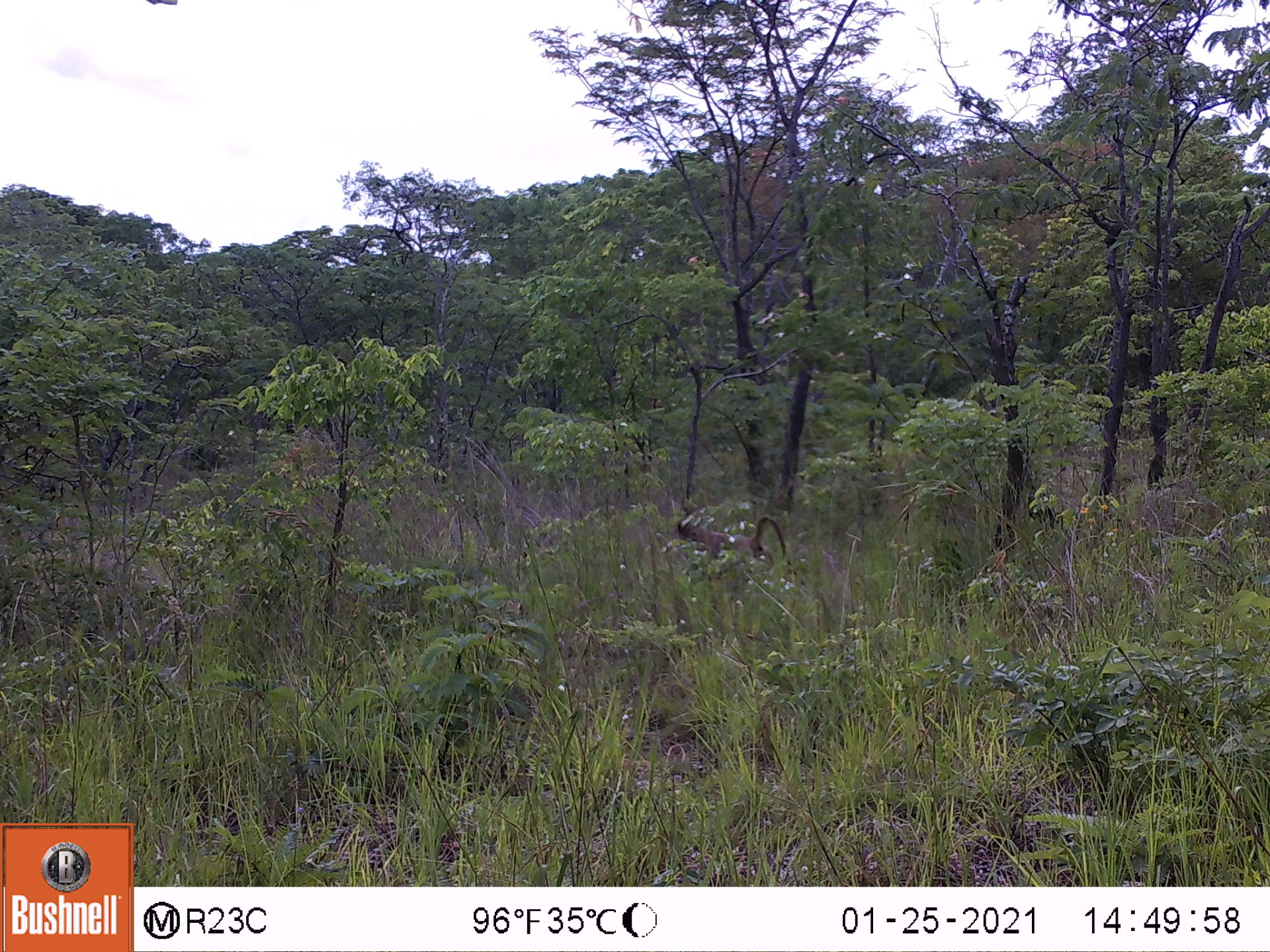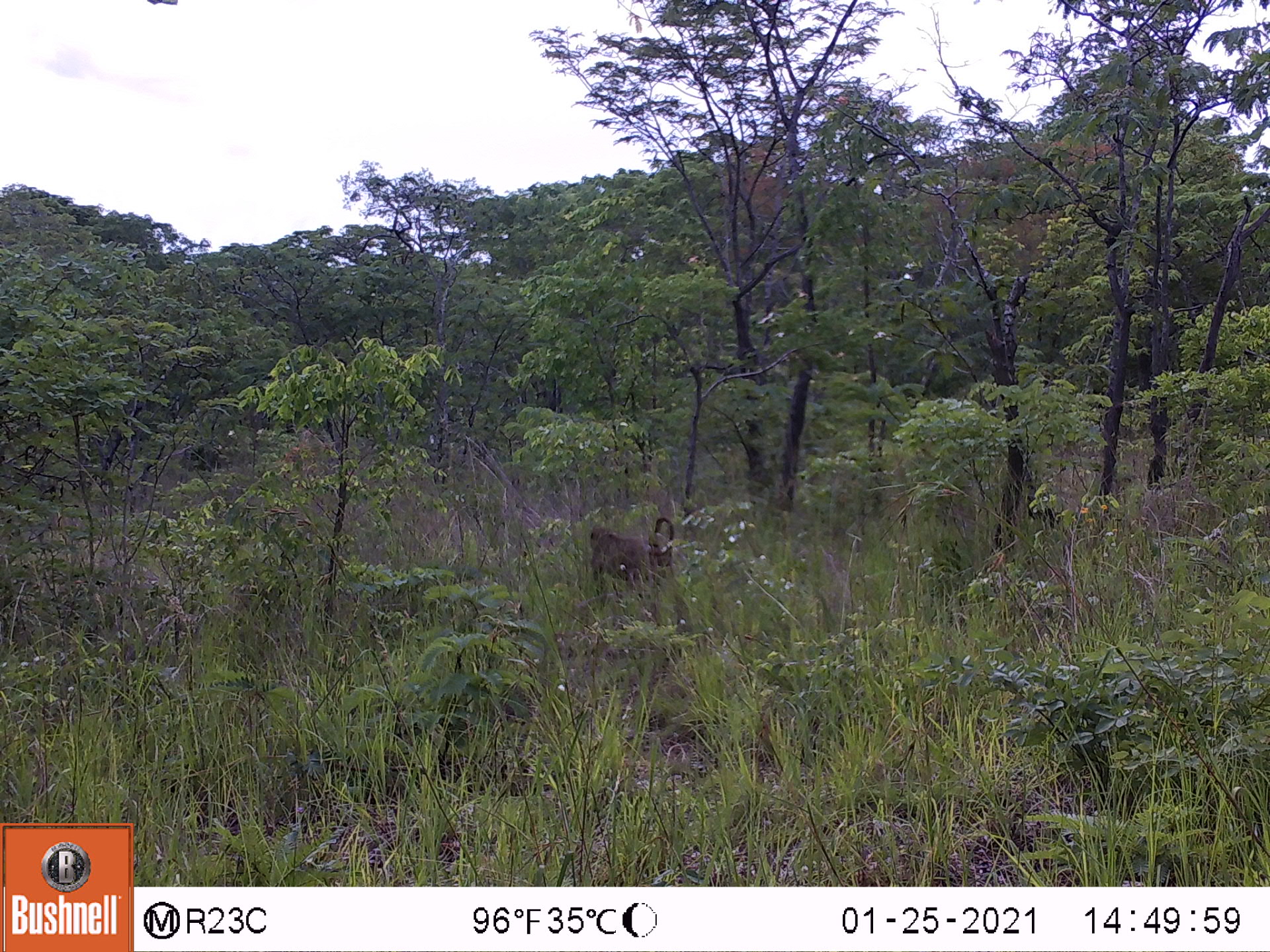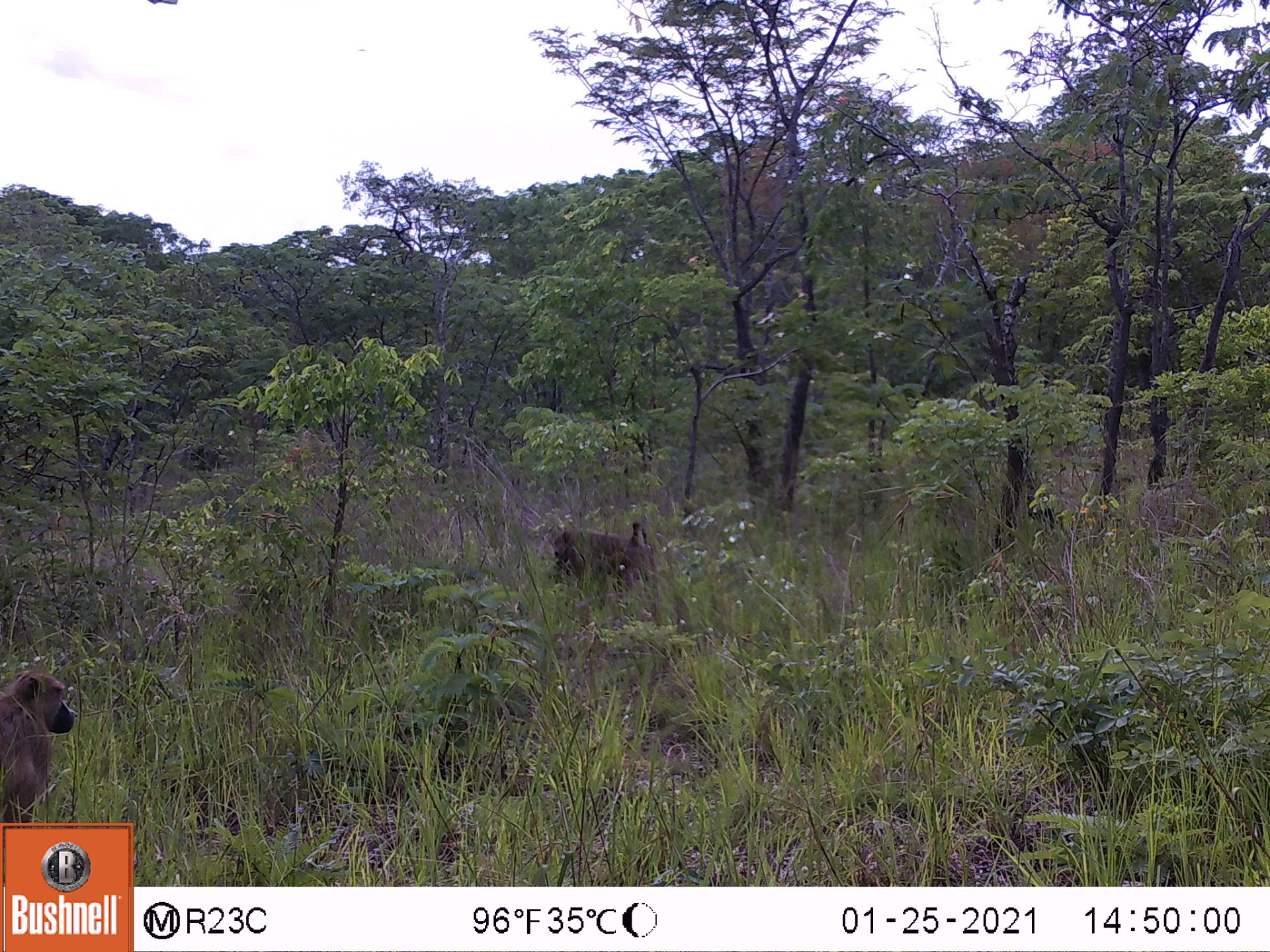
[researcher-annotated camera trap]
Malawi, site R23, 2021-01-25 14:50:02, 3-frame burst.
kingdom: Animalia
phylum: Chordata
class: Mammalia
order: Primates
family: Cercopithecidae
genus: Papio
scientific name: Papio cynocephalus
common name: yellow baboon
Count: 1.